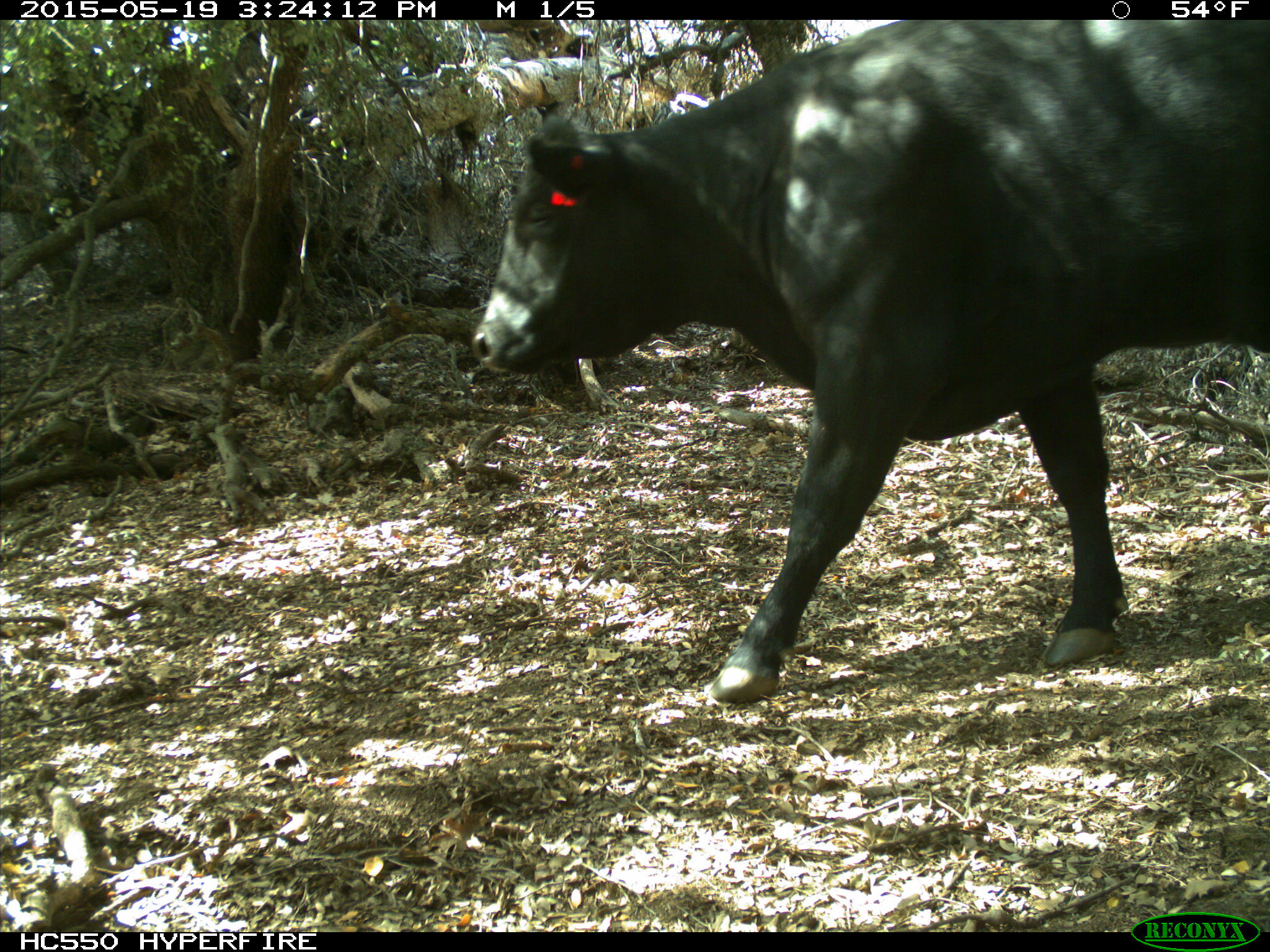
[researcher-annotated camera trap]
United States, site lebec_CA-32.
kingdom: Animalia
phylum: Chordata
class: Mammalia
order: Artiodactyla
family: Bovidae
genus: Bos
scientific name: Bos taurus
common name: domestic cow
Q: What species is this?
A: Bos taurus (domestic cow).